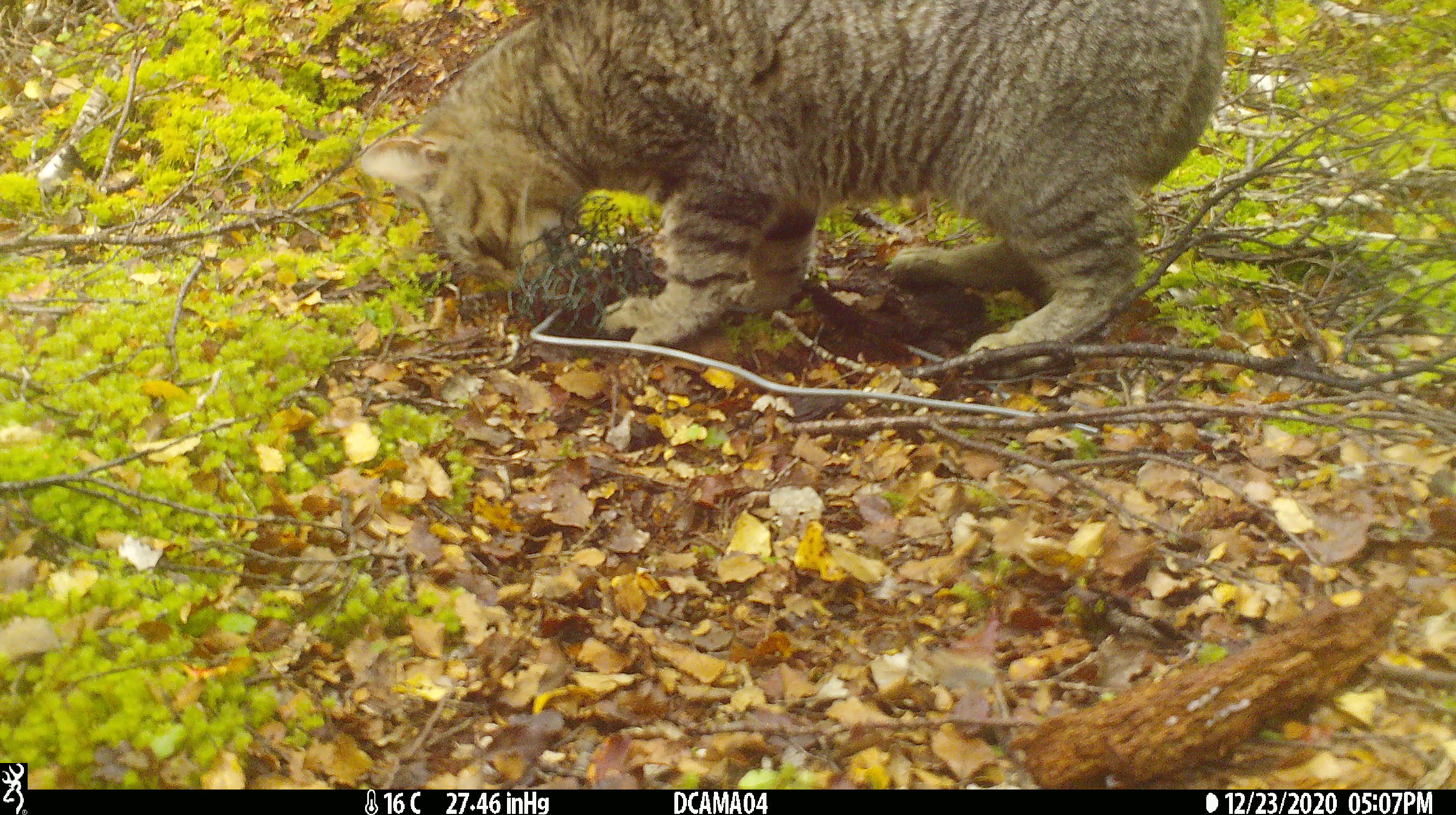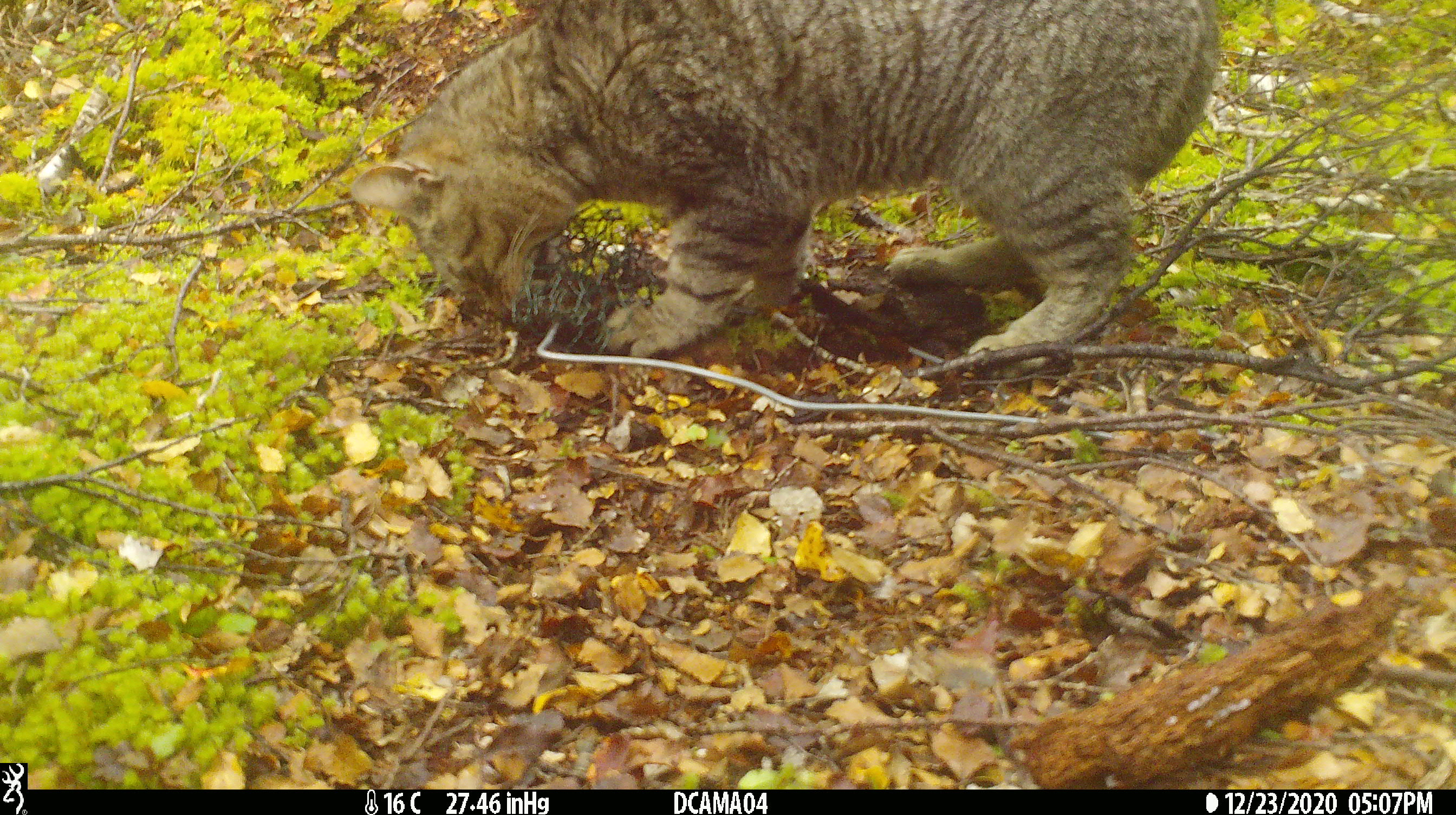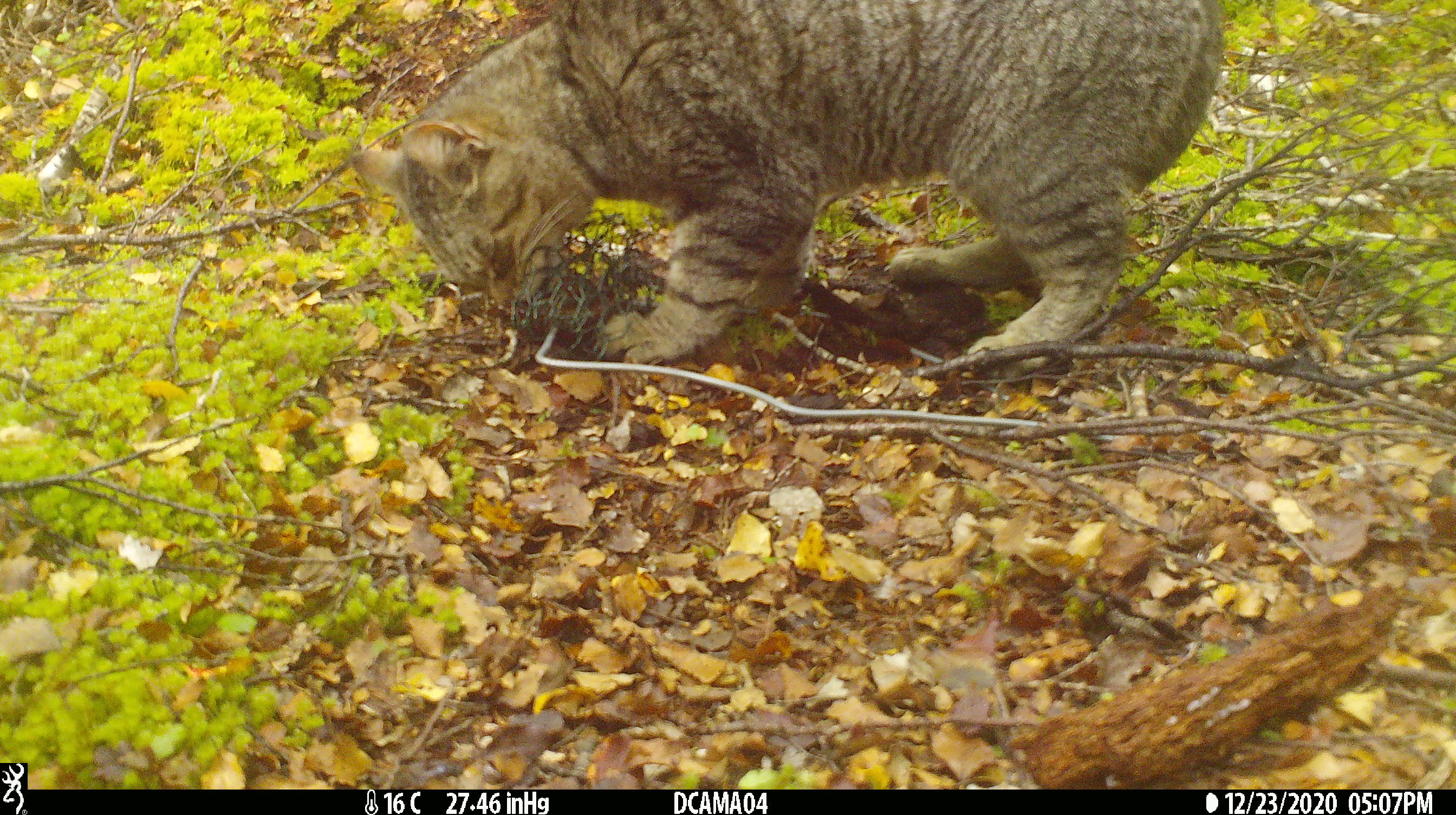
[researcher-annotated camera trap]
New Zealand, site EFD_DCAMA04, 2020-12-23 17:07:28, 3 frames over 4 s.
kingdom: Animalia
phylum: Chordata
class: Mammalia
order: Carnivora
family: Felidae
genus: Felis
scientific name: Felis catus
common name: domestic cat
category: cat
Cat (domestic cat) (Felis catus).